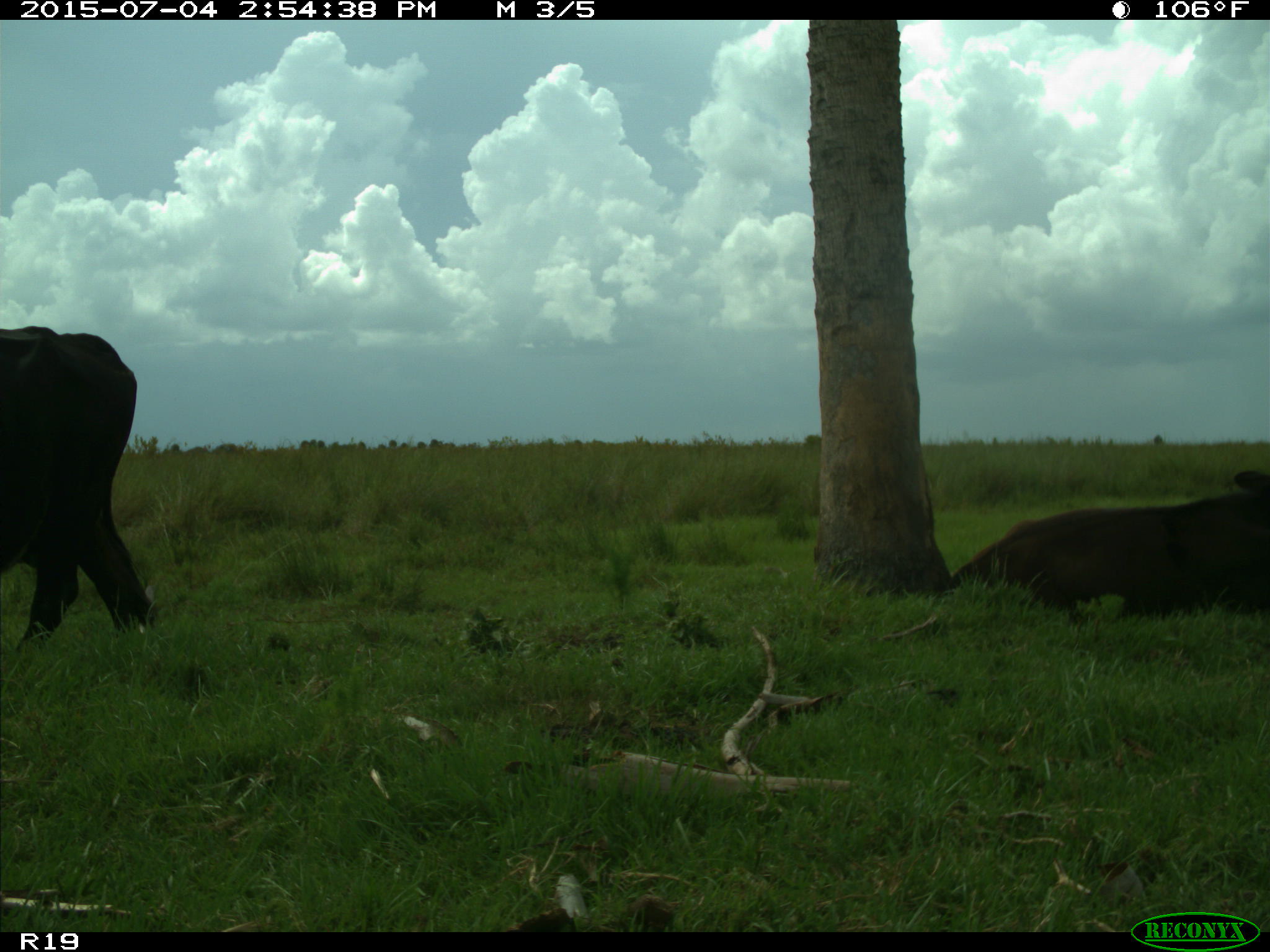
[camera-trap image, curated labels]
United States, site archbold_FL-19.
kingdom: Animalia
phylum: Chordata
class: Mammalia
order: Artiodactyla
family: Bovidae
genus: Bos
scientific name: Bos taurus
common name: domestic cow